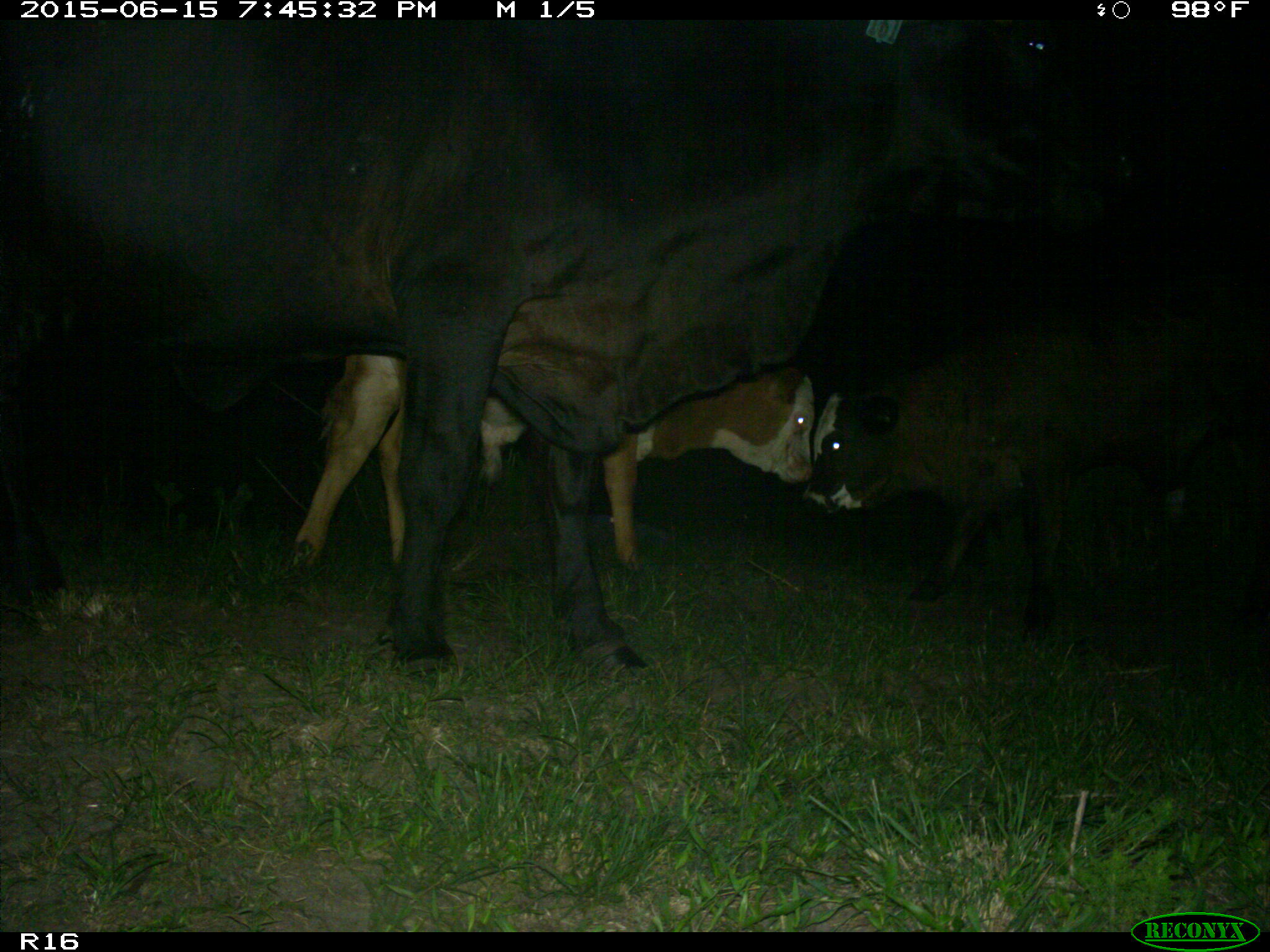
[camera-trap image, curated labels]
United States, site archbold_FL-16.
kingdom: Animalia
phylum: Chordata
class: Mammalia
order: Artiodactyla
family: Bovidae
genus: Bos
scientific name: Bos taurus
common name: domestic cow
Bos taurus (domestic cow).